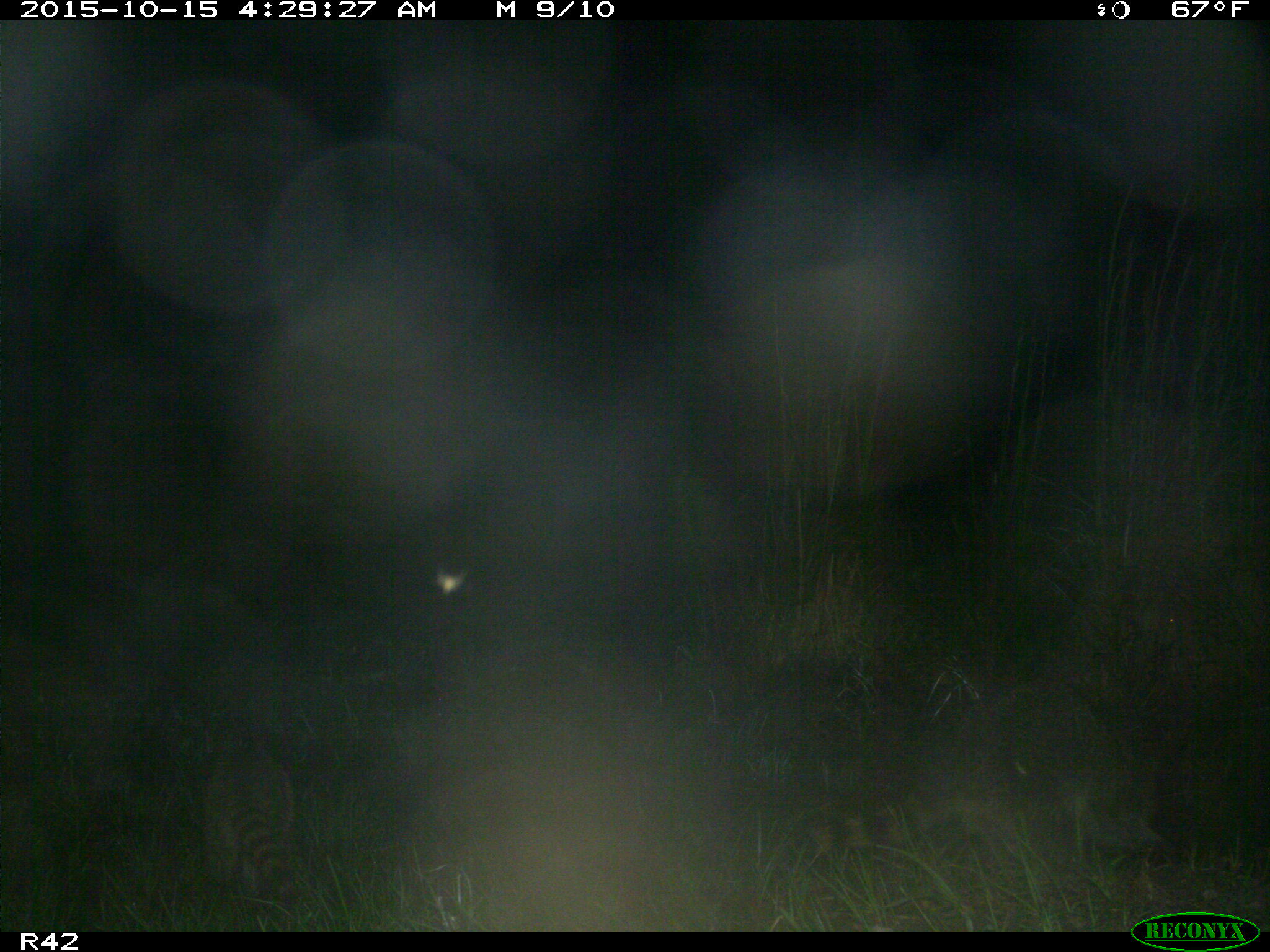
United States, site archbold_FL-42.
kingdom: Animalia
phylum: Chordata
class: Mammalia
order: Carnivora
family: Procyonidae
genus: Procyon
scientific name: Procyon lotor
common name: common raccoon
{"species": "Procyon lotor (common raccoon)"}